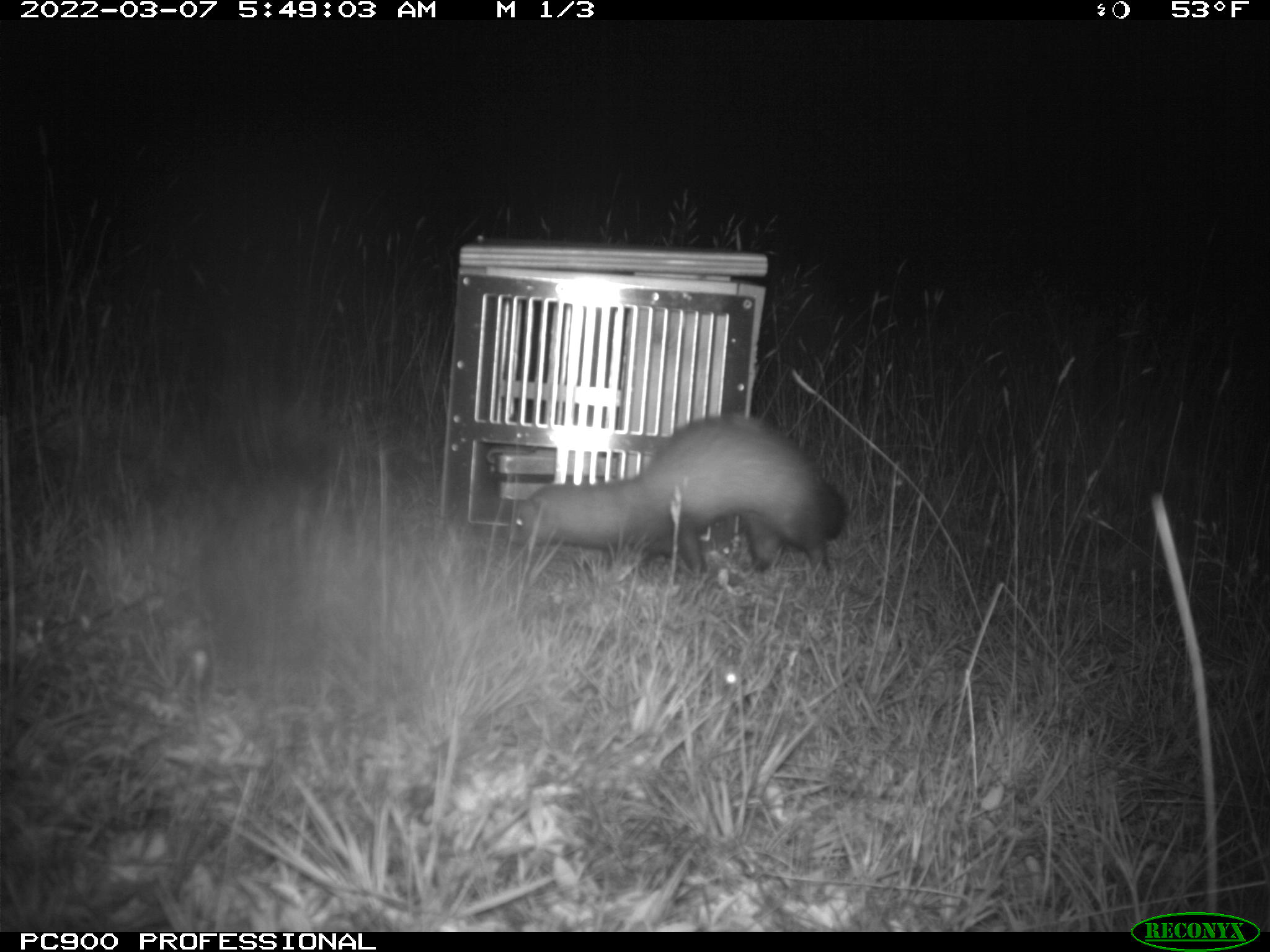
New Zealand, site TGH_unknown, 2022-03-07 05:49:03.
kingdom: Animalia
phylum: Chordata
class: Mammalia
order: Carnivora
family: Mustelidae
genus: Mustela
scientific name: Mustela furo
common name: ferret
Ferret (Mustela furo).